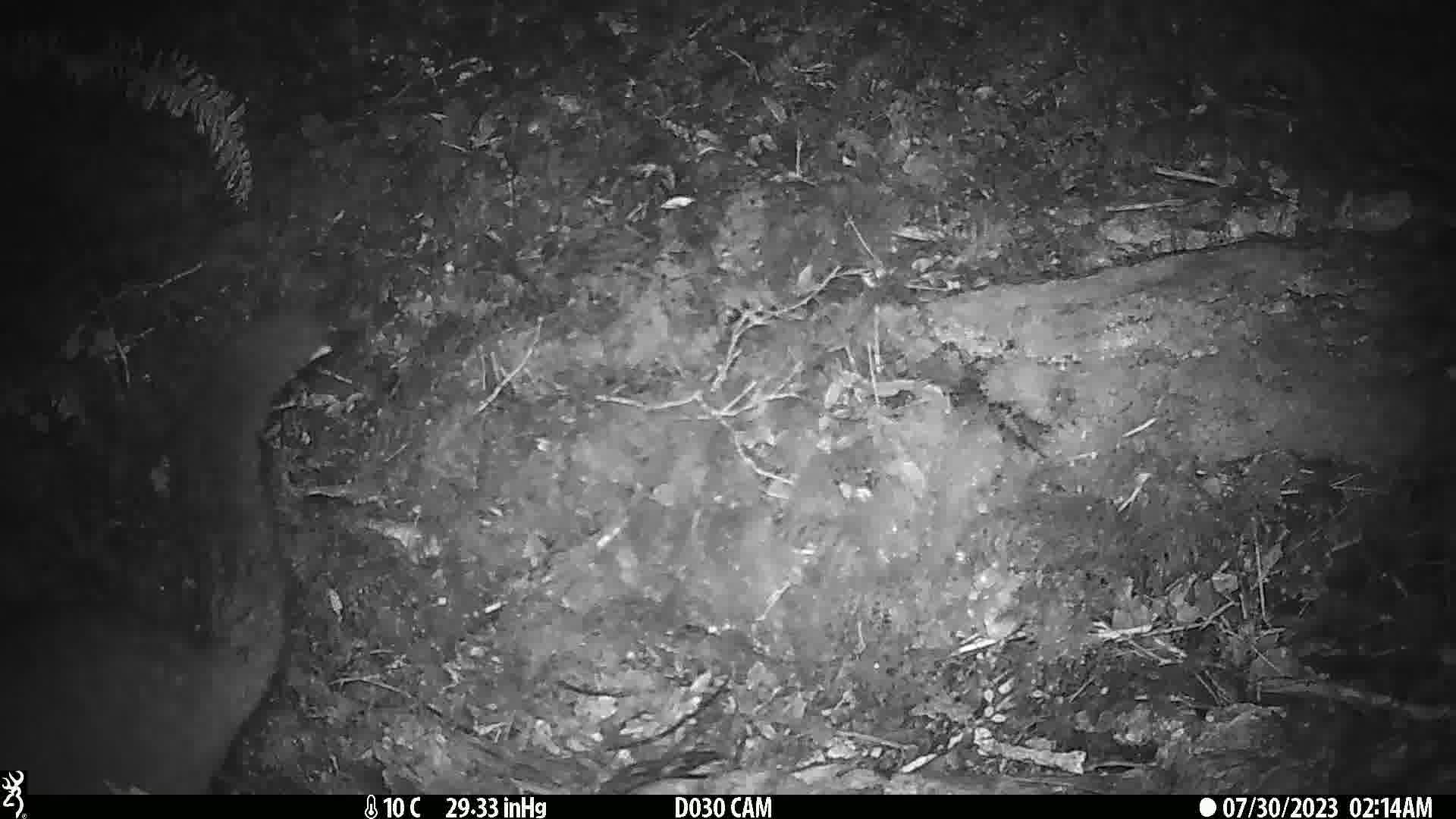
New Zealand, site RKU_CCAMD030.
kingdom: Animalia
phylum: Chordata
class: Mammalia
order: Diprotodontia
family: Phalangeridae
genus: Trichosurus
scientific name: Trichosurus vulpecula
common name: common brushtail possum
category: possum